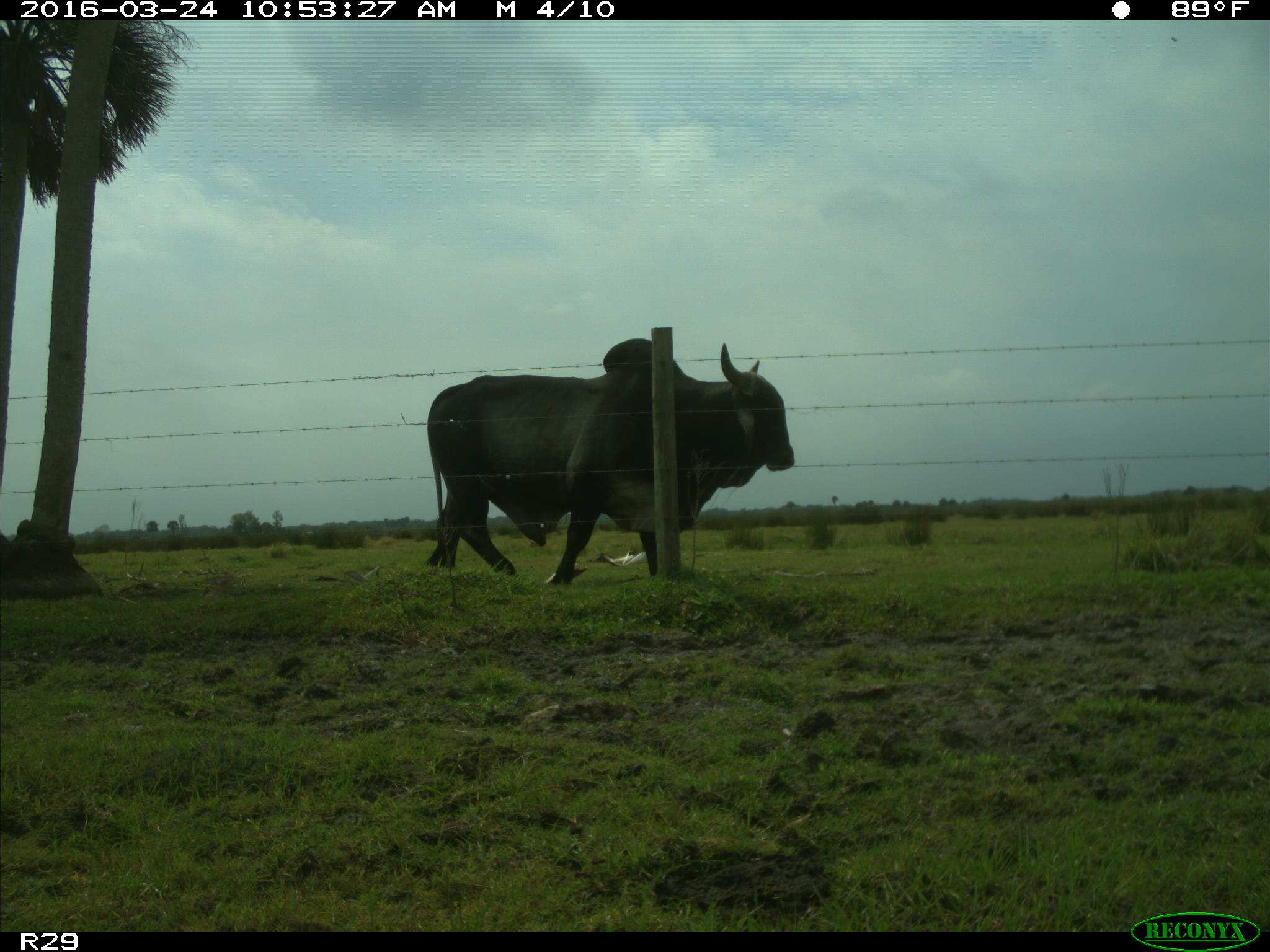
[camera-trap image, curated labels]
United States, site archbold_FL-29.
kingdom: Animalia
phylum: Chordata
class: Mammalia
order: Artiodactyla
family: Bovidae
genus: Bos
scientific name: Bos taurus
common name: domestic cow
Bos taurus (domestic cow).